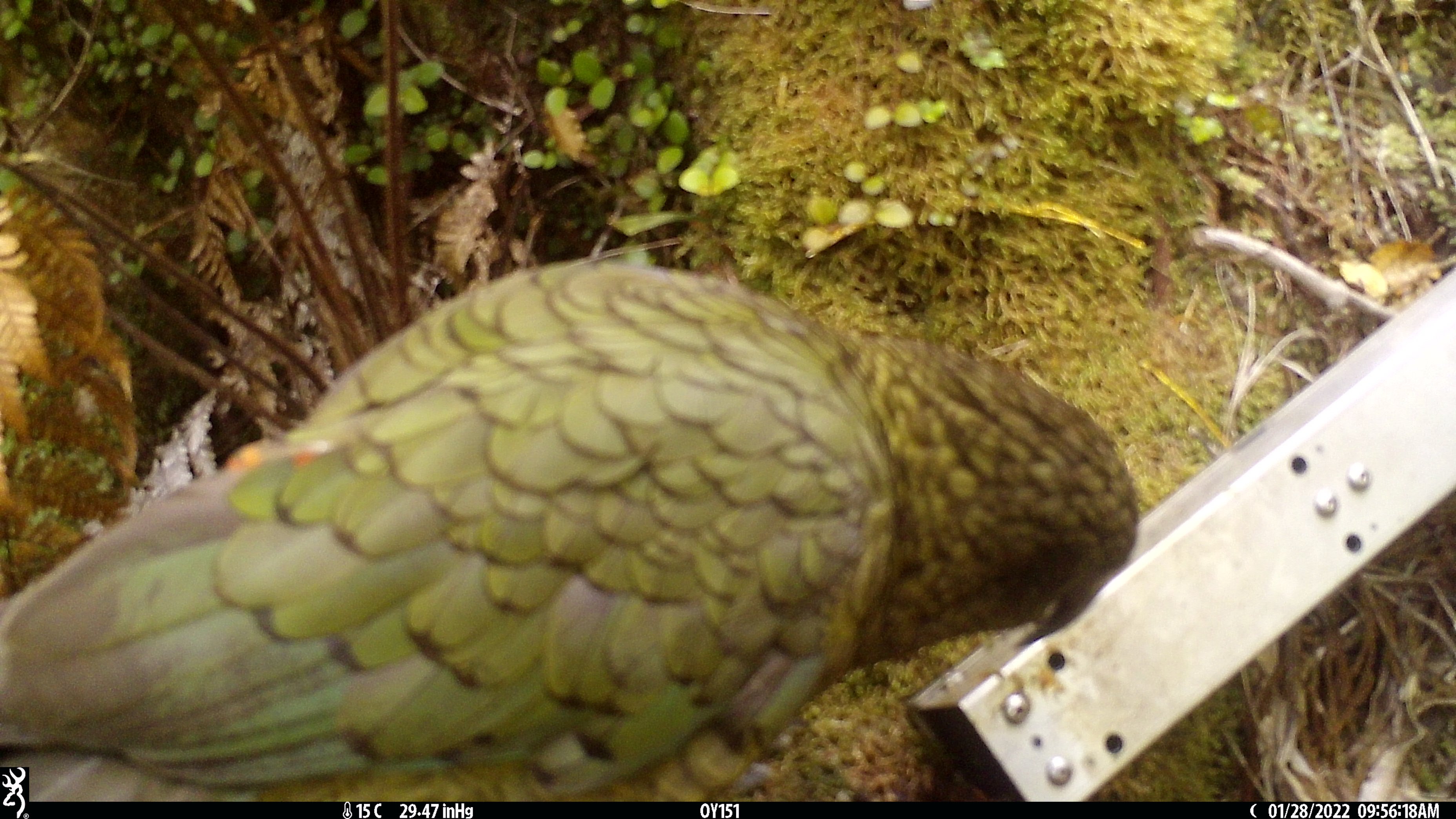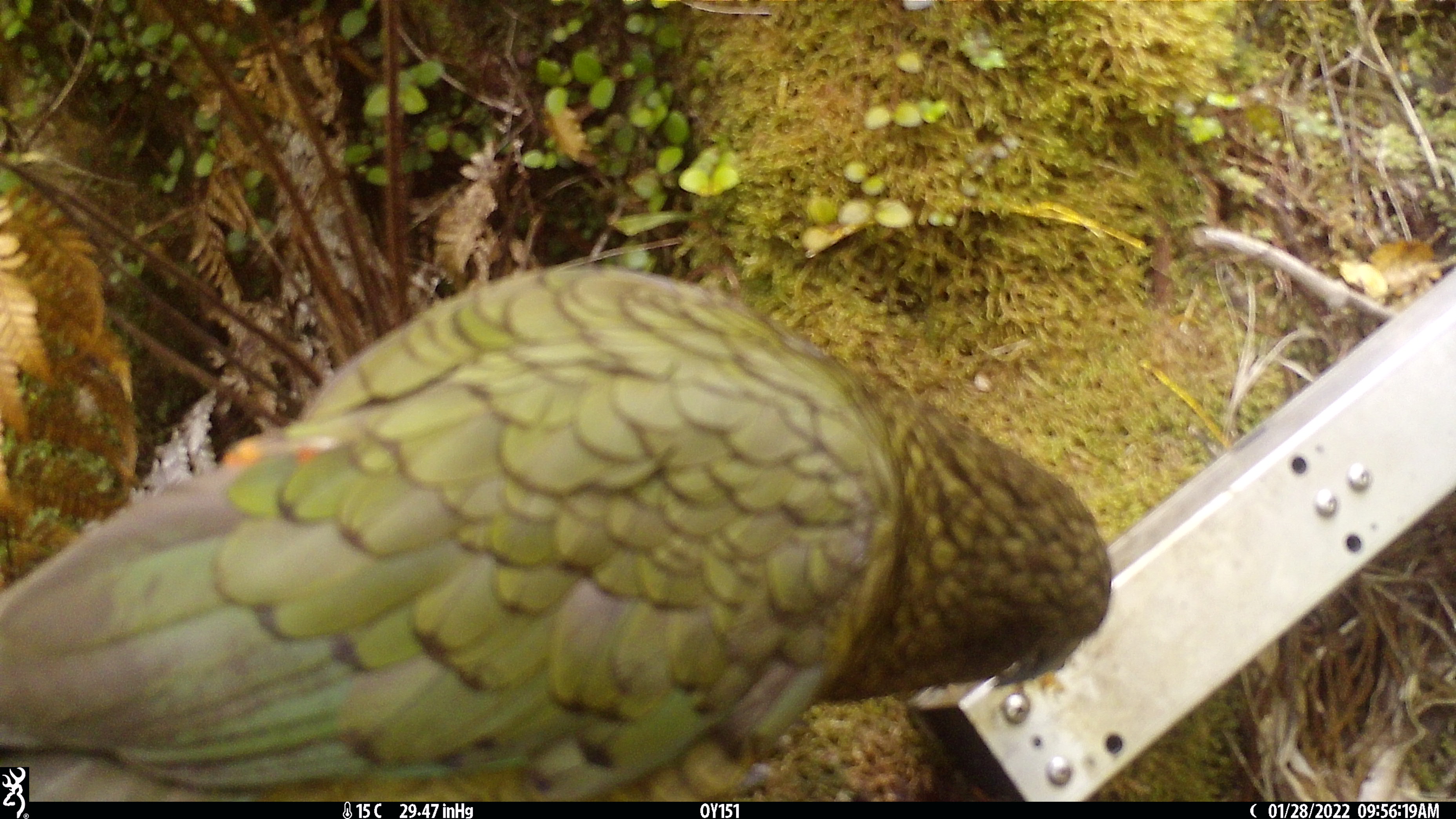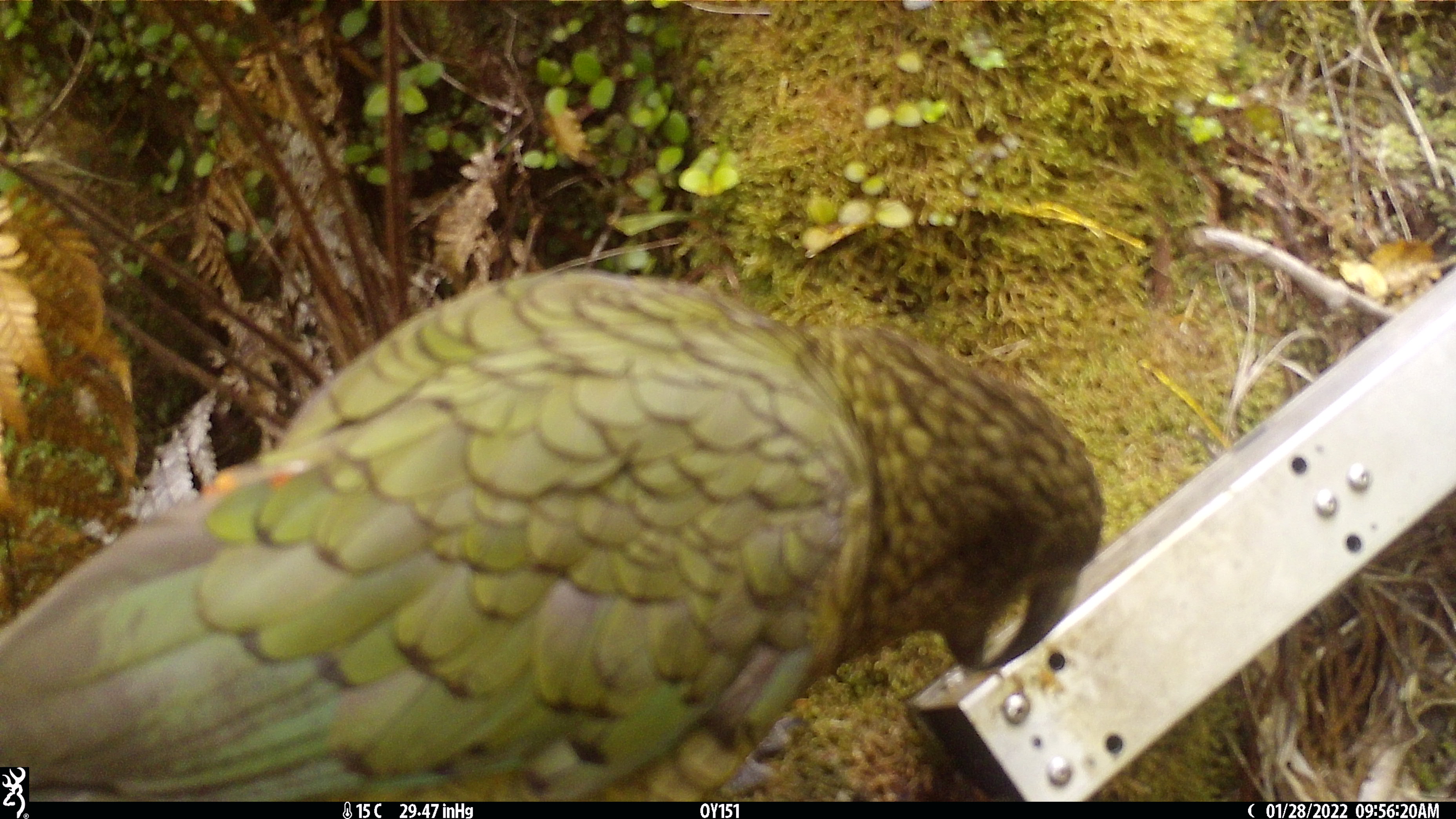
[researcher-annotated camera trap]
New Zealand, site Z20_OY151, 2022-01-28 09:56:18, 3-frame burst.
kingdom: Animalia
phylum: Chordata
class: Aves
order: Psittaciformes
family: Strigopidae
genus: Nestor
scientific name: Nestor notabilis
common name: kea